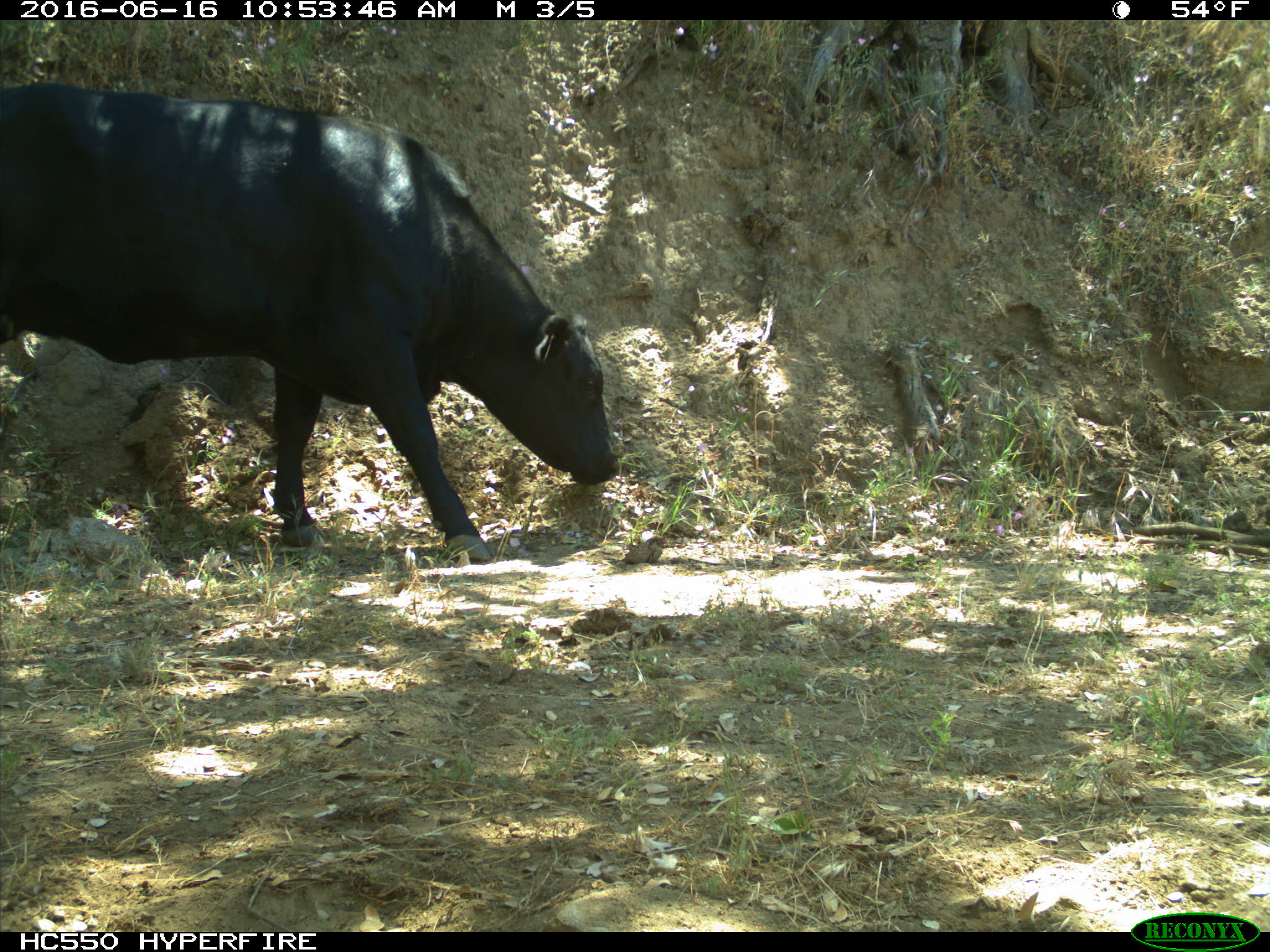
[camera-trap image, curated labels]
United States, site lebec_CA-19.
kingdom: Animalia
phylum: Chordata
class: Mammalia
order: Artiodactyla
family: Bovidae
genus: Bos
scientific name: Bos taurus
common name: domestic cow